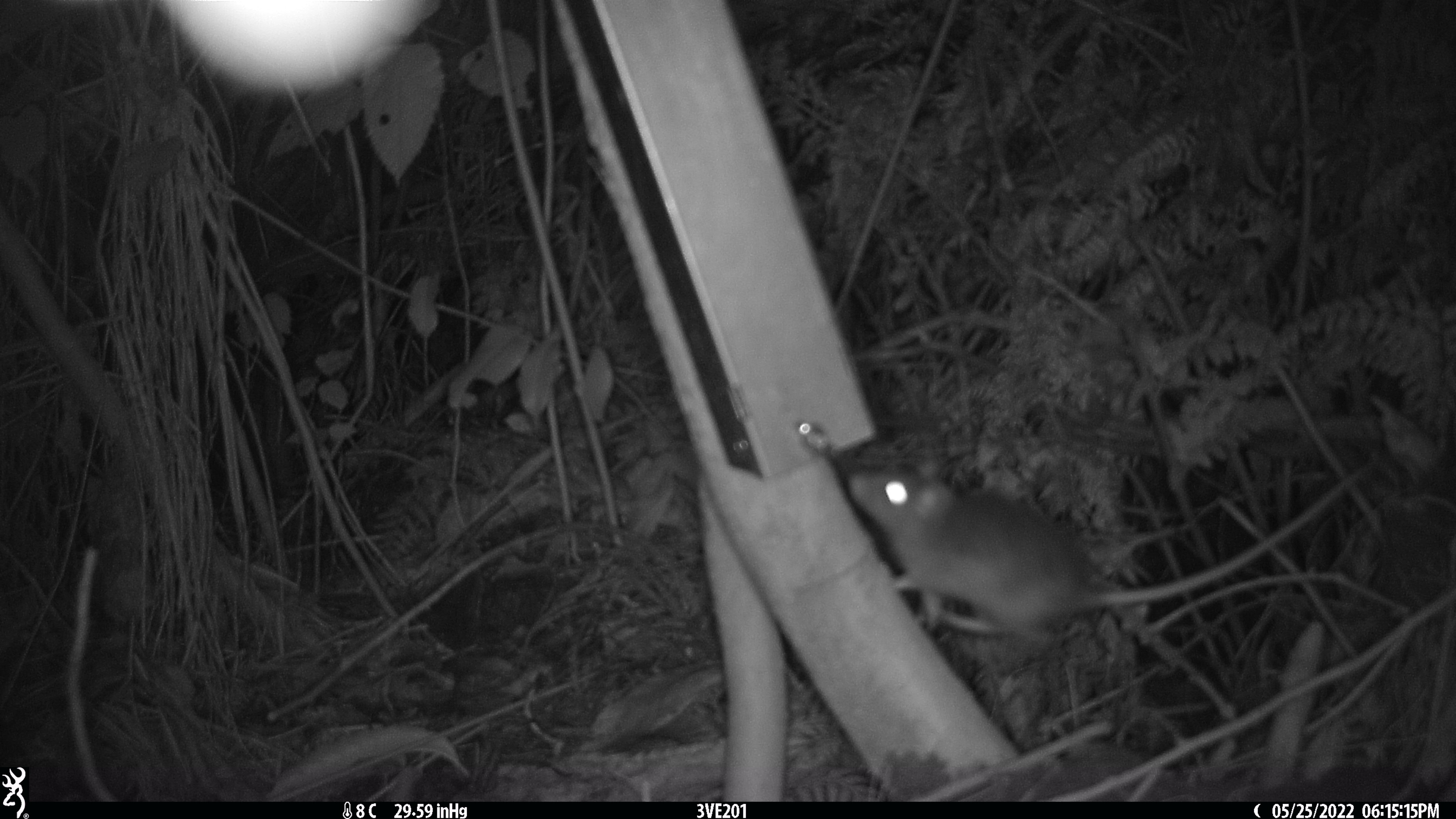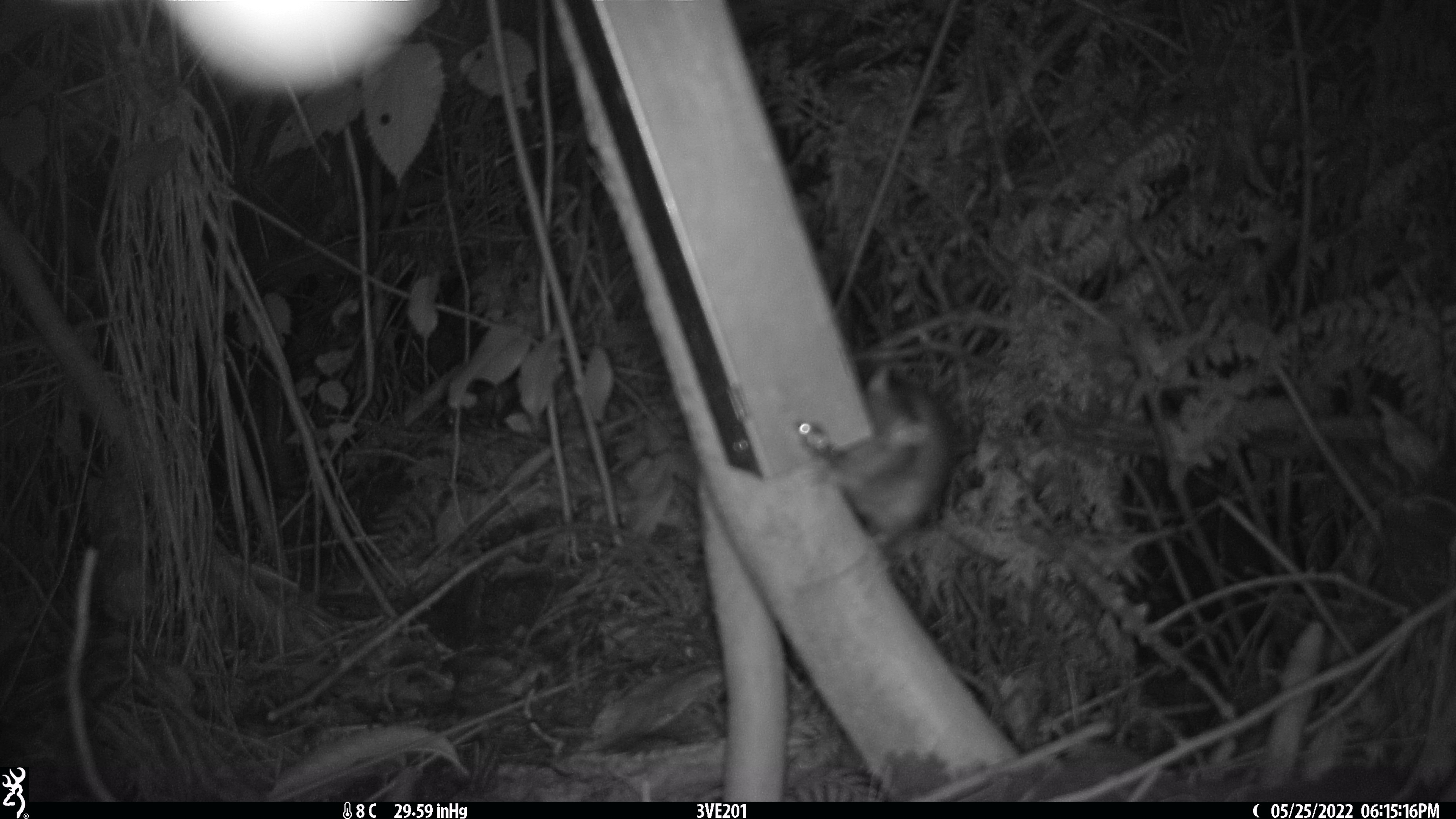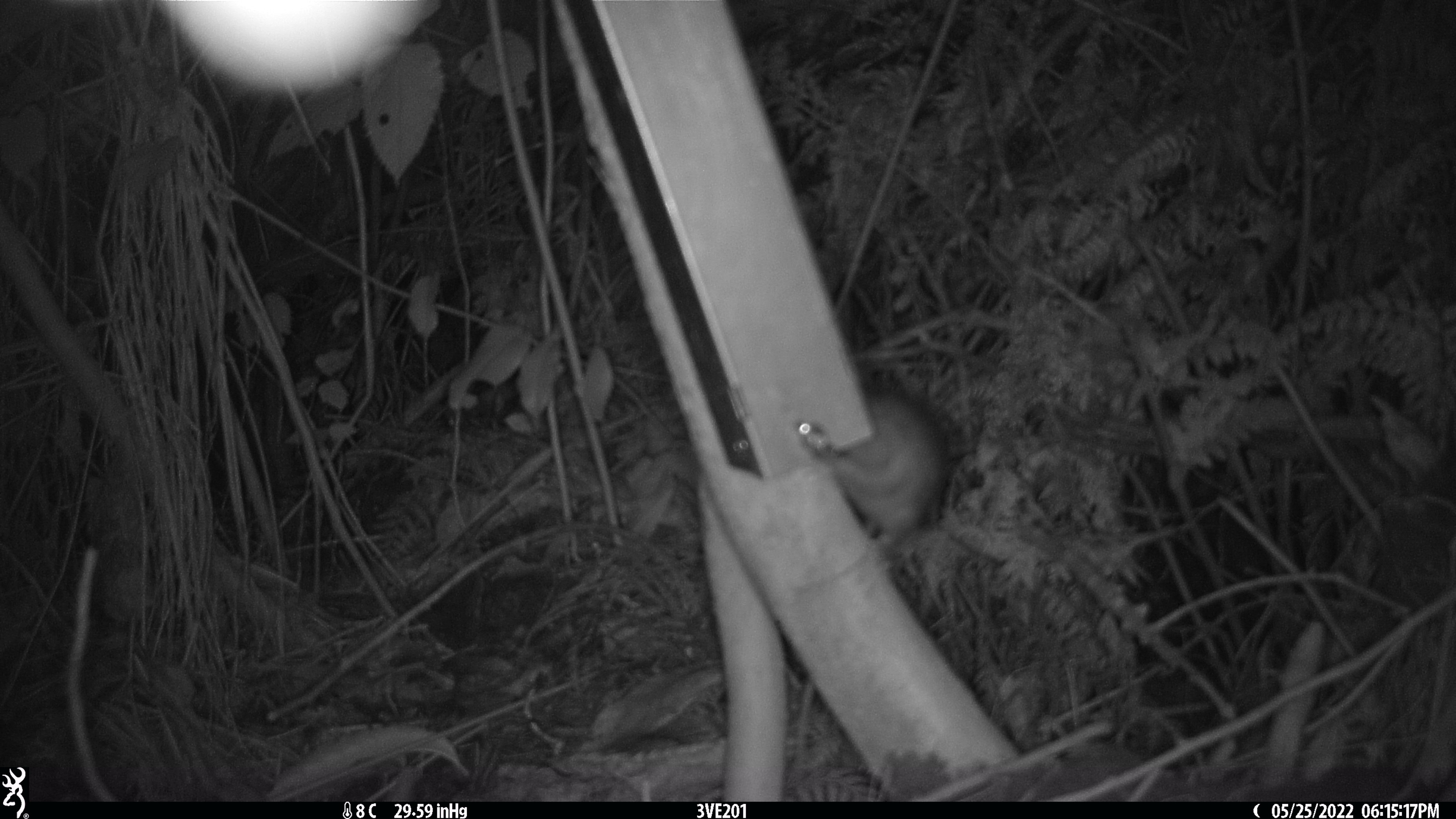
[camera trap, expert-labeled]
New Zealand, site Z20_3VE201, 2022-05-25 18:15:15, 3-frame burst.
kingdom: Animalia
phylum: Chordata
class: Mammalia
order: Rodentia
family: Muridae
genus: Rattus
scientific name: Rattus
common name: rat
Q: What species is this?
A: Rat (Rattus).